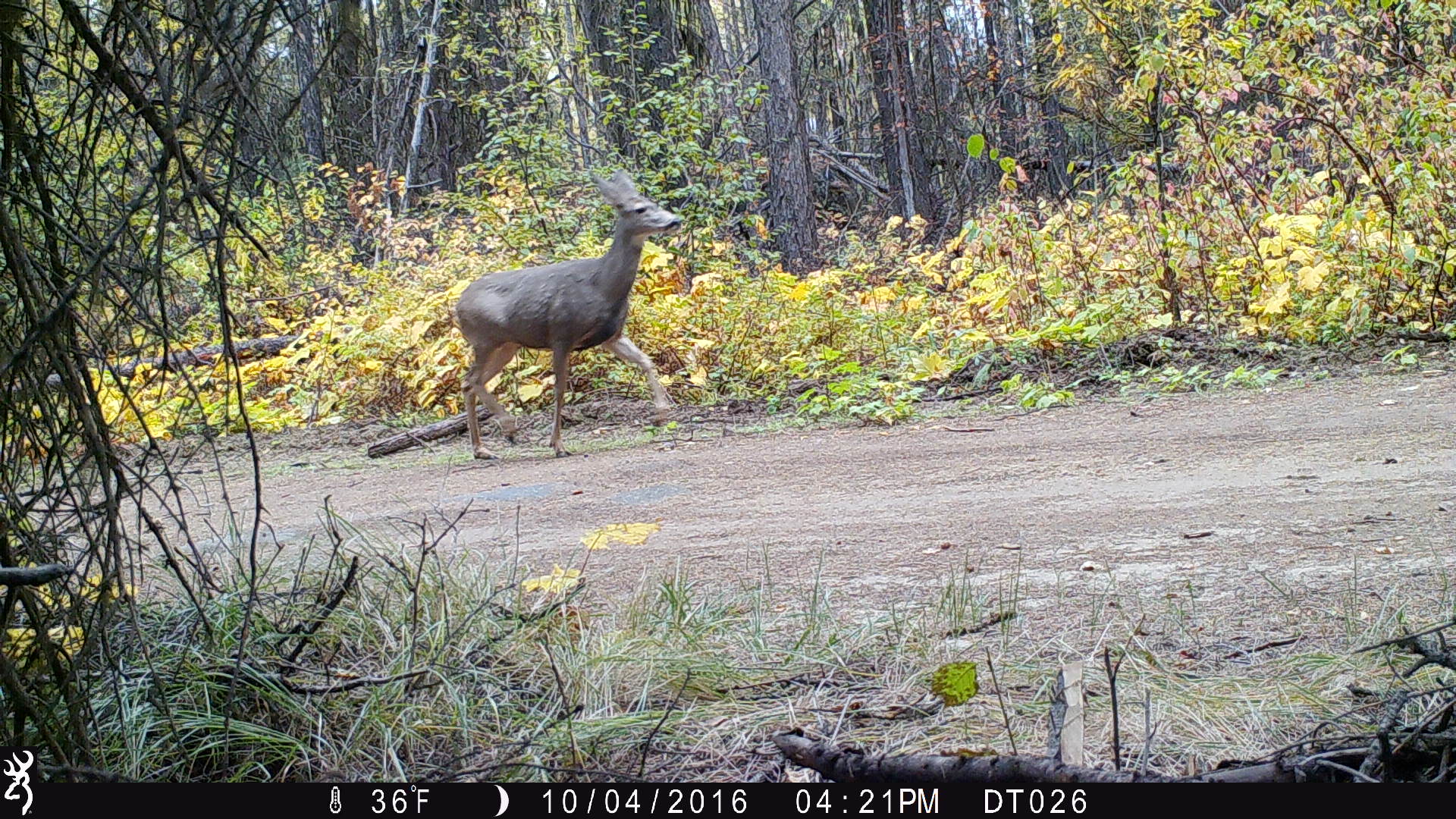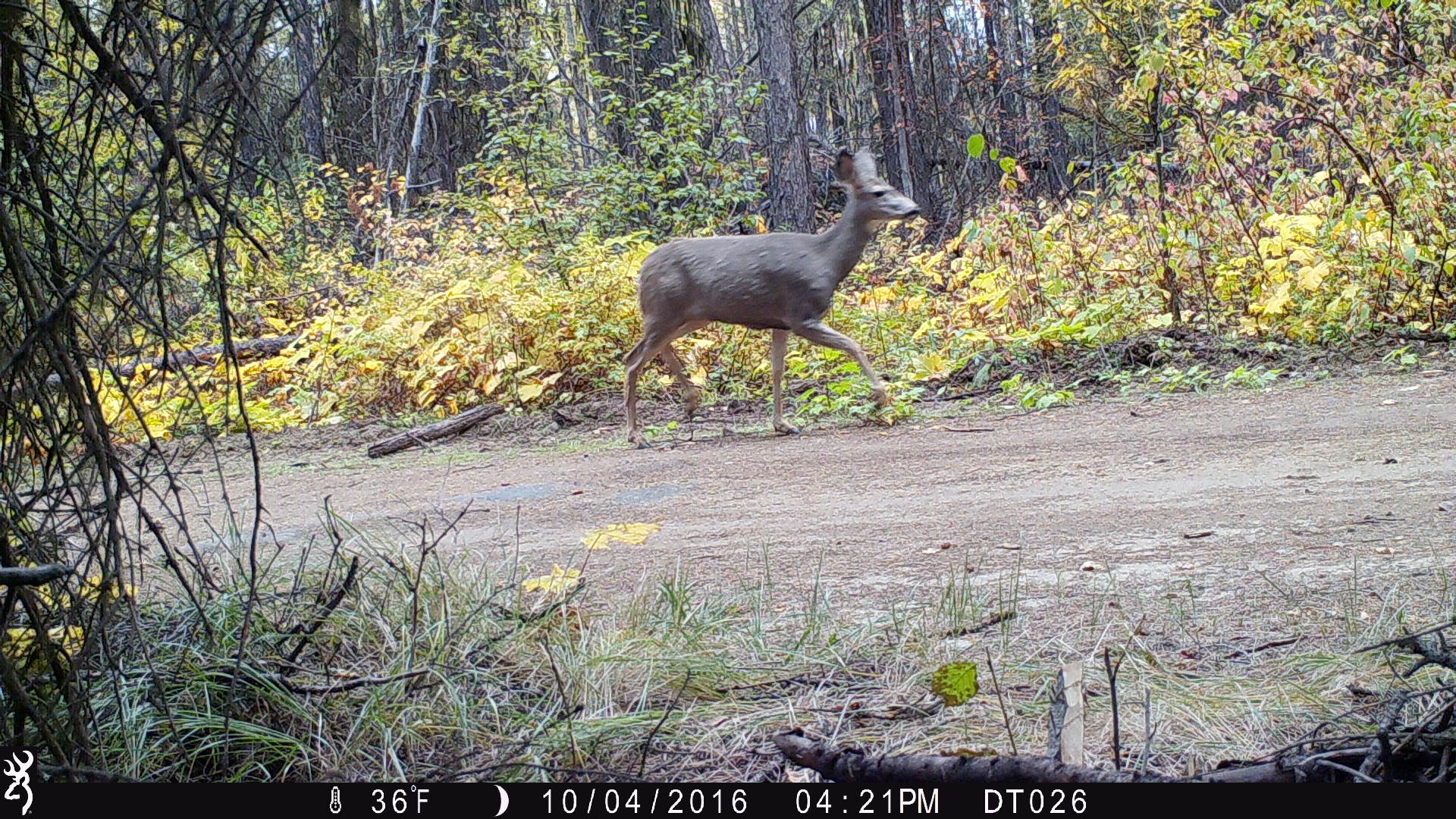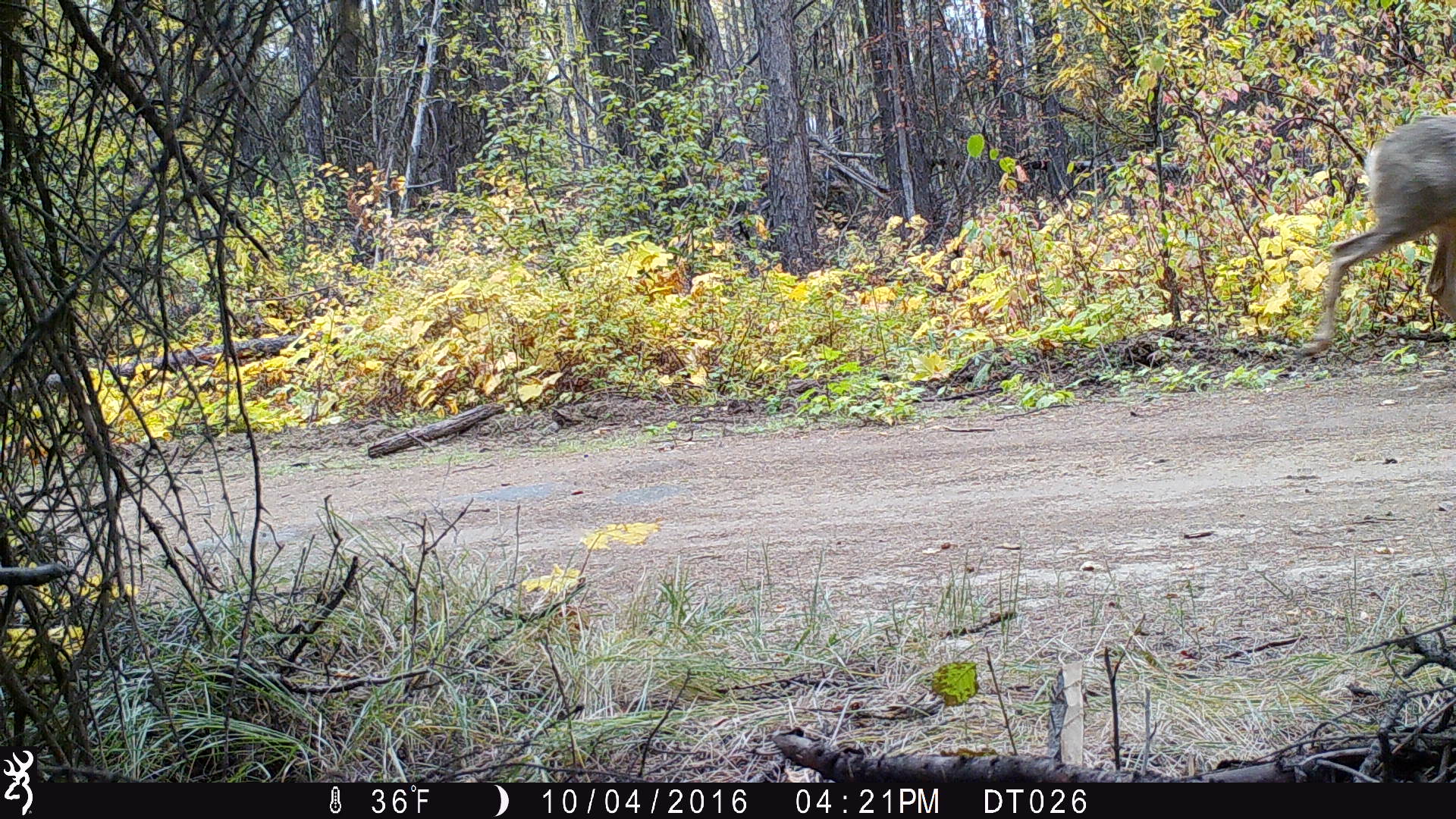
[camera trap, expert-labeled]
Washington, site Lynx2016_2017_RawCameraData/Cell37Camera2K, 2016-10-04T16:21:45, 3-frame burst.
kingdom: Animalia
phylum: Chordata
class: Mammalia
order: Artiodactyla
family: Cervidae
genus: Odocoileus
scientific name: Odocoileus hemionus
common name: mule deer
Odocoileus hemionus (mule deer). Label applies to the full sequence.